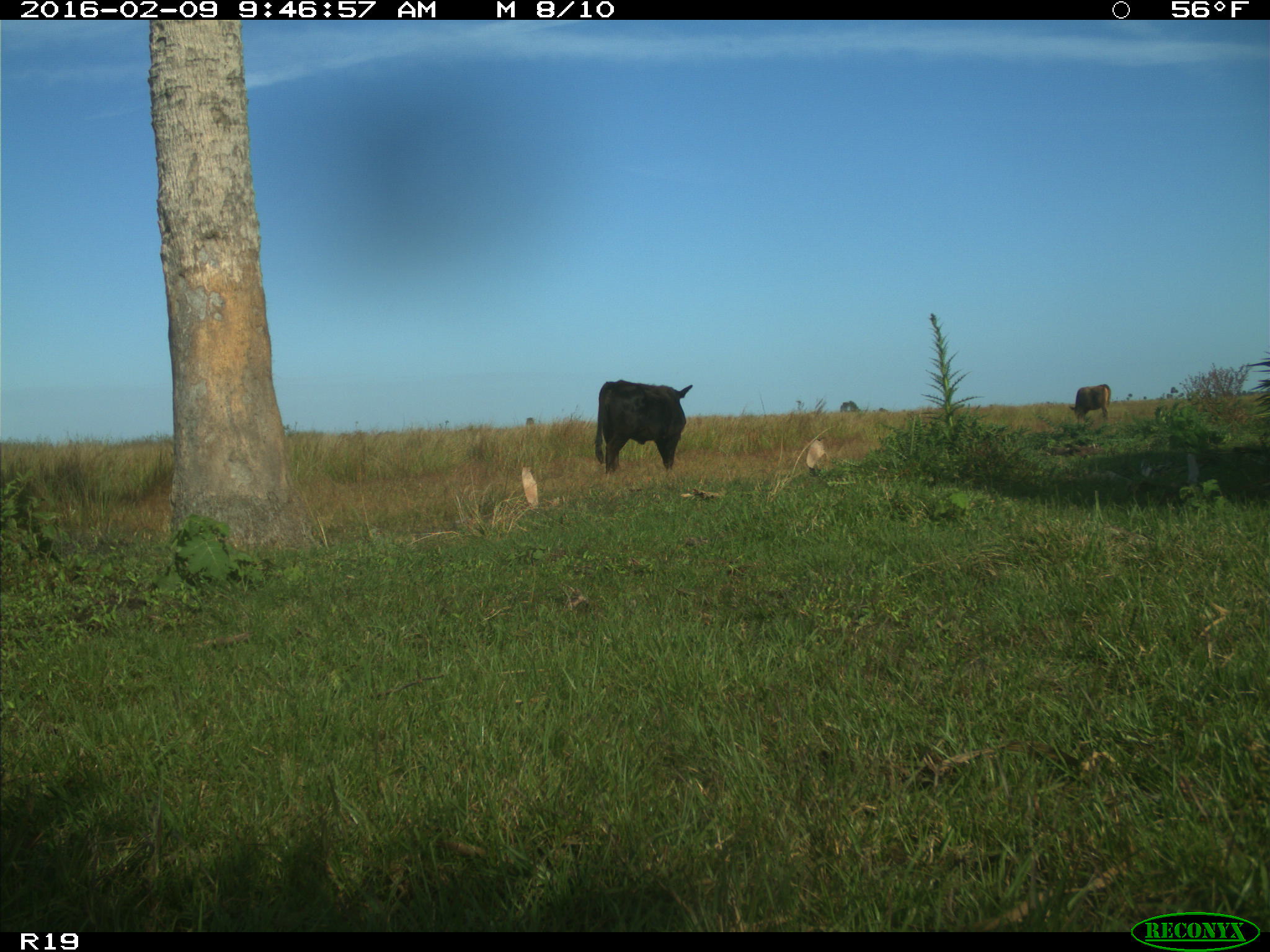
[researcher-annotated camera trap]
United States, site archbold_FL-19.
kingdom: Animalia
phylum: Chordata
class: Mammalia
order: Artiodactyla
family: Bovidae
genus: Bos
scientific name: Bos taurus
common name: domestic cow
Bos taurus (domestic cow).